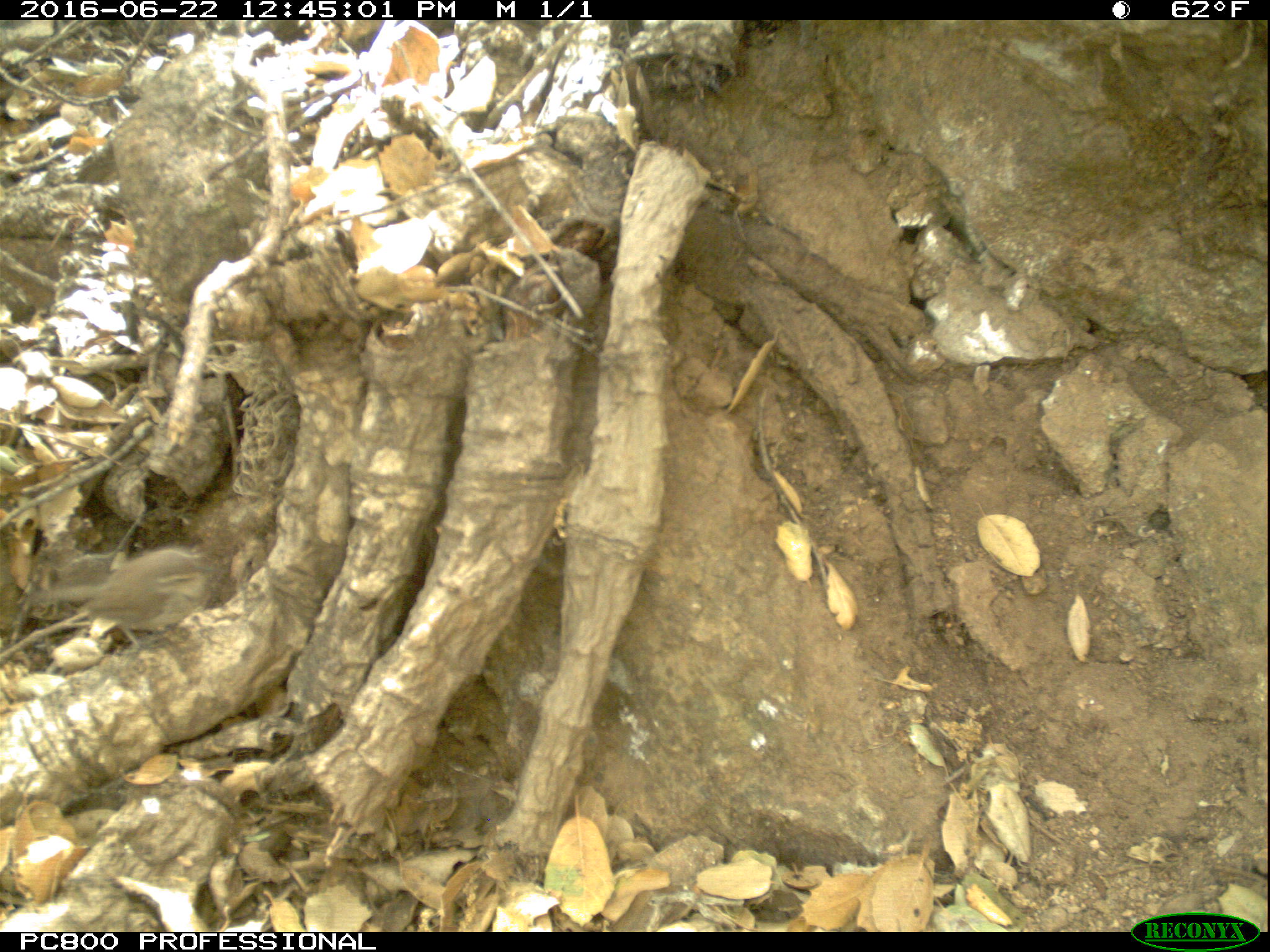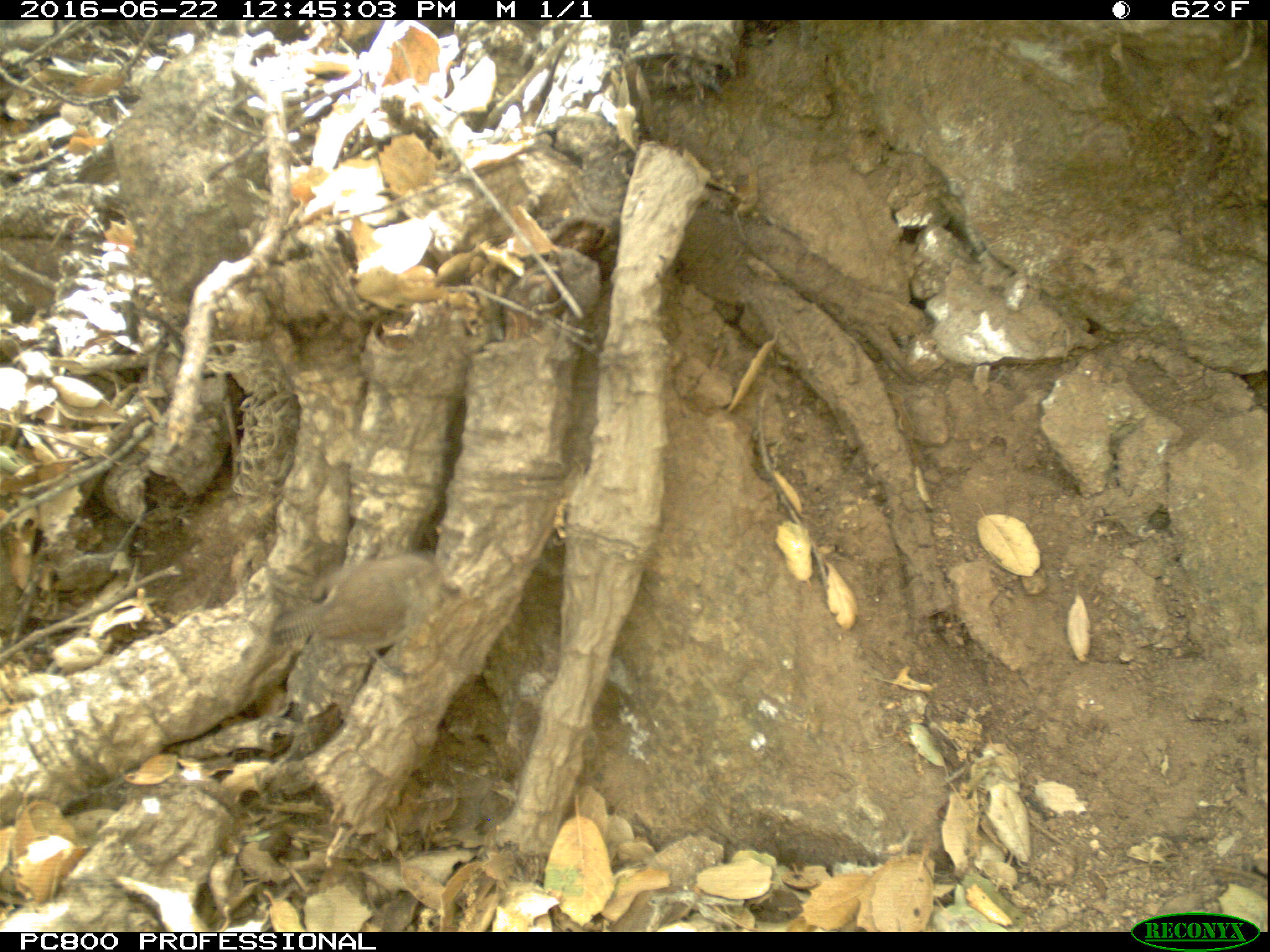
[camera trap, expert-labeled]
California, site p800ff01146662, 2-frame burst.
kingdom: Animalia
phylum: Chordata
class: Aves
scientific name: Aves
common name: bird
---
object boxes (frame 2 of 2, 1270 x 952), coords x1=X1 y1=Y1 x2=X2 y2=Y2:
bird: x1=255 y1=553 x2=461 y2=674